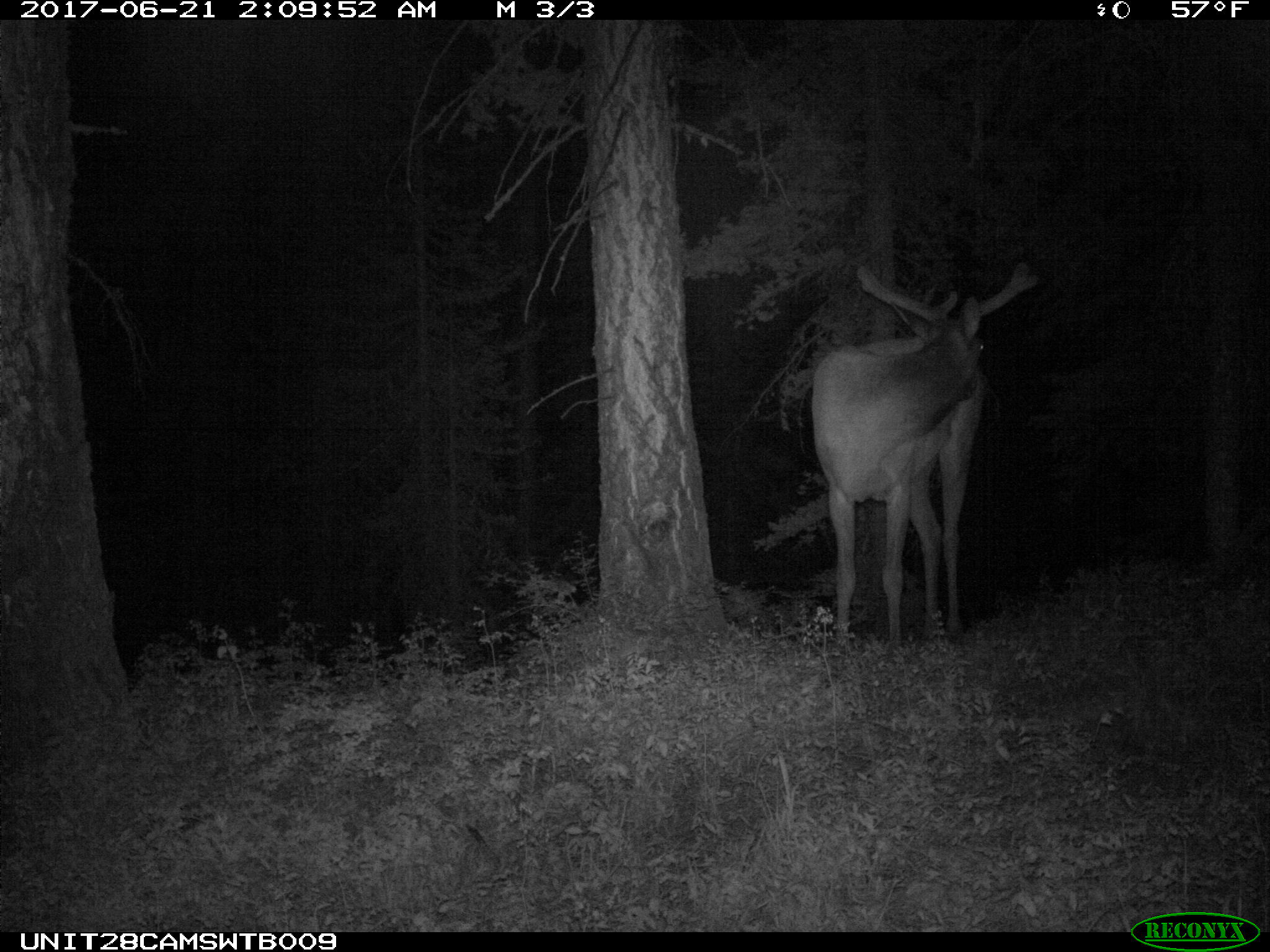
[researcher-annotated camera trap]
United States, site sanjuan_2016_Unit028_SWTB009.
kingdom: Animalia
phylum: Chordata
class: Mammalia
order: Artiodactyla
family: Cervidae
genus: Cervus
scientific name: Cervus elaphus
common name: red deer